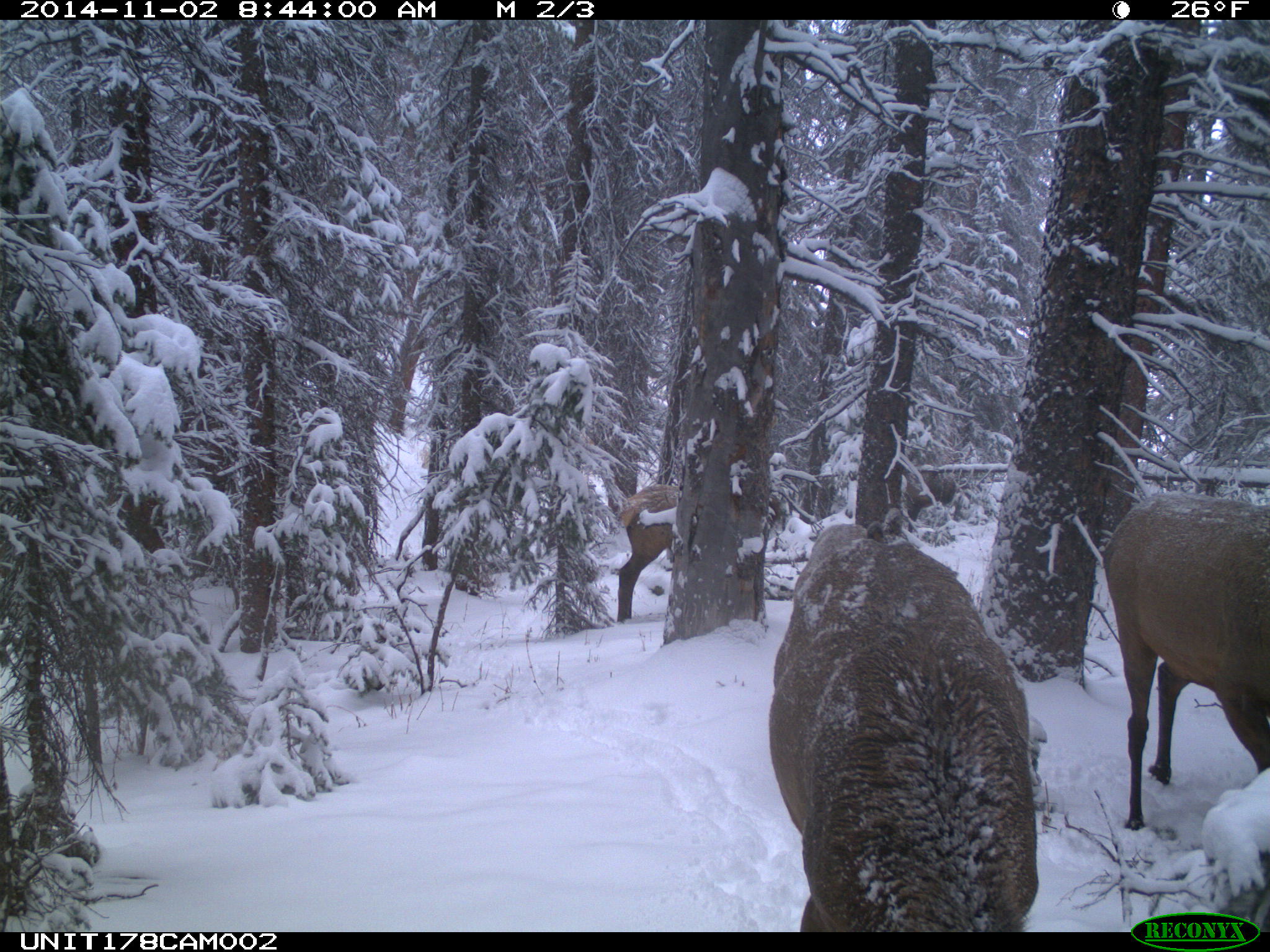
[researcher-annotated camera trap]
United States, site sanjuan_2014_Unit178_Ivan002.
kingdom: Animalia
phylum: Chordata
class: Mammalia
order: Artiodactyla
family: Cervidae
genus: Cervus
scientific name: Cervus elaphus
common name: red deer